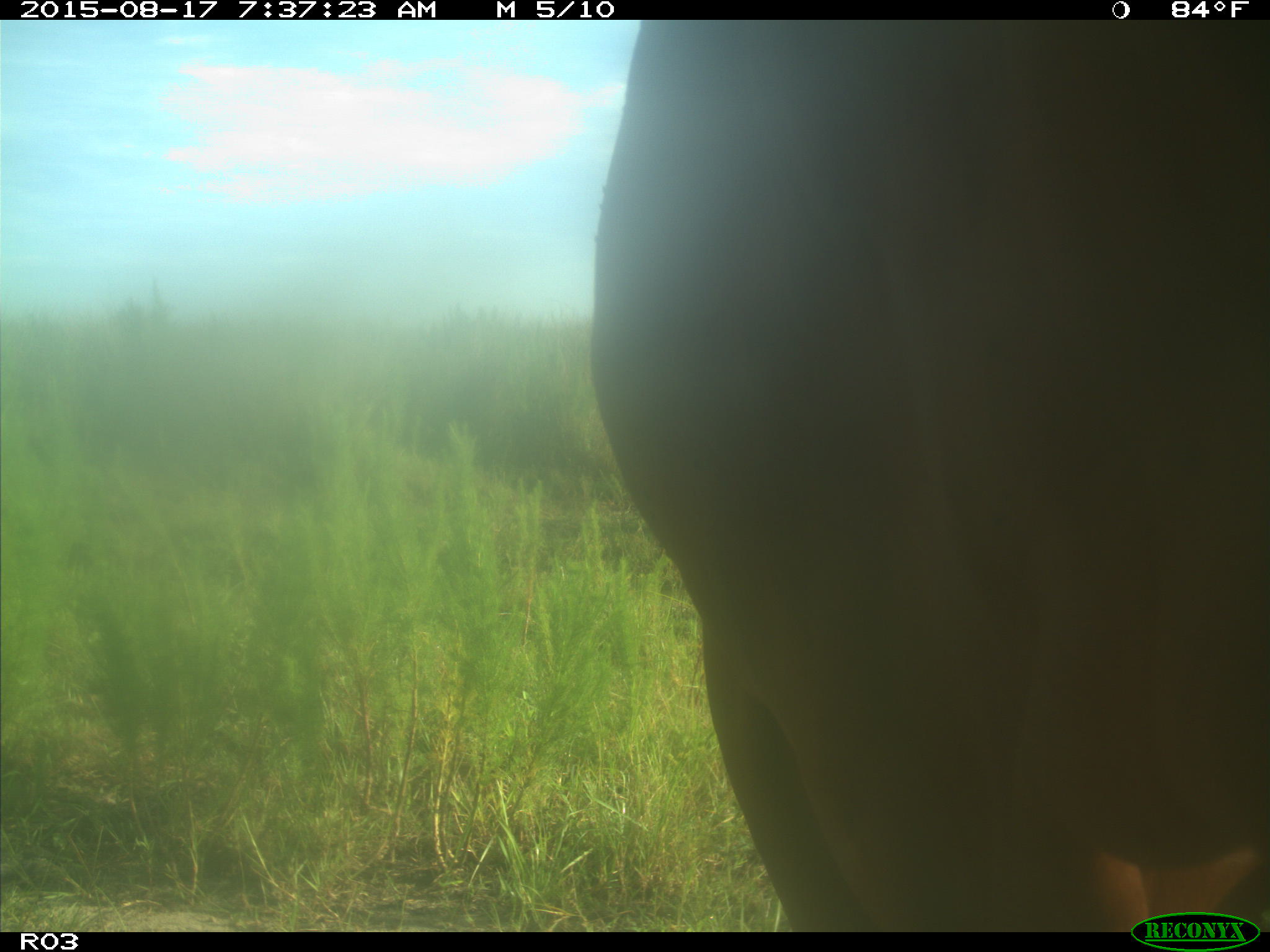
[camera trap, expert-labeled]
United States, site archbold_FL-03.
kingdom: Animalia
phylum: Chordata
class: Mammalia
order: Artiodactyla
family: Bovidae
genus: Bos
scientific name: Bos taurus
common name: domestic cow